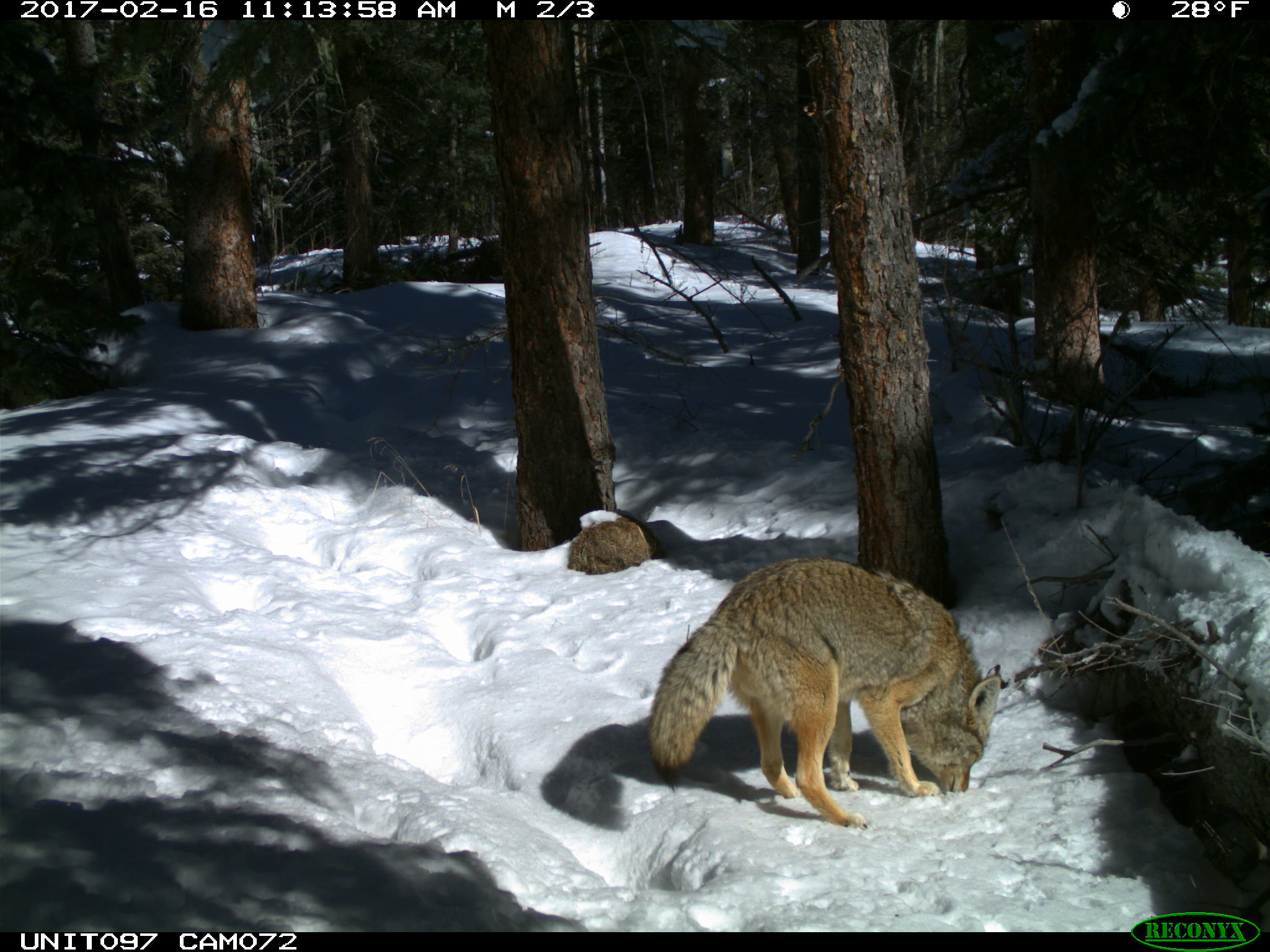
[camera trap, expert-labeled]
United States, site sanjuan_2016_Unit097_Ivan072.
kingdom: Animalia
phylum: Chordata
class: Mammalia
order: Carnivora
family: Canidae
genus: Canis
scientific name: Canis latrans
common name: coyote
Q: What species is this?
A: Canis latrans (coyote).